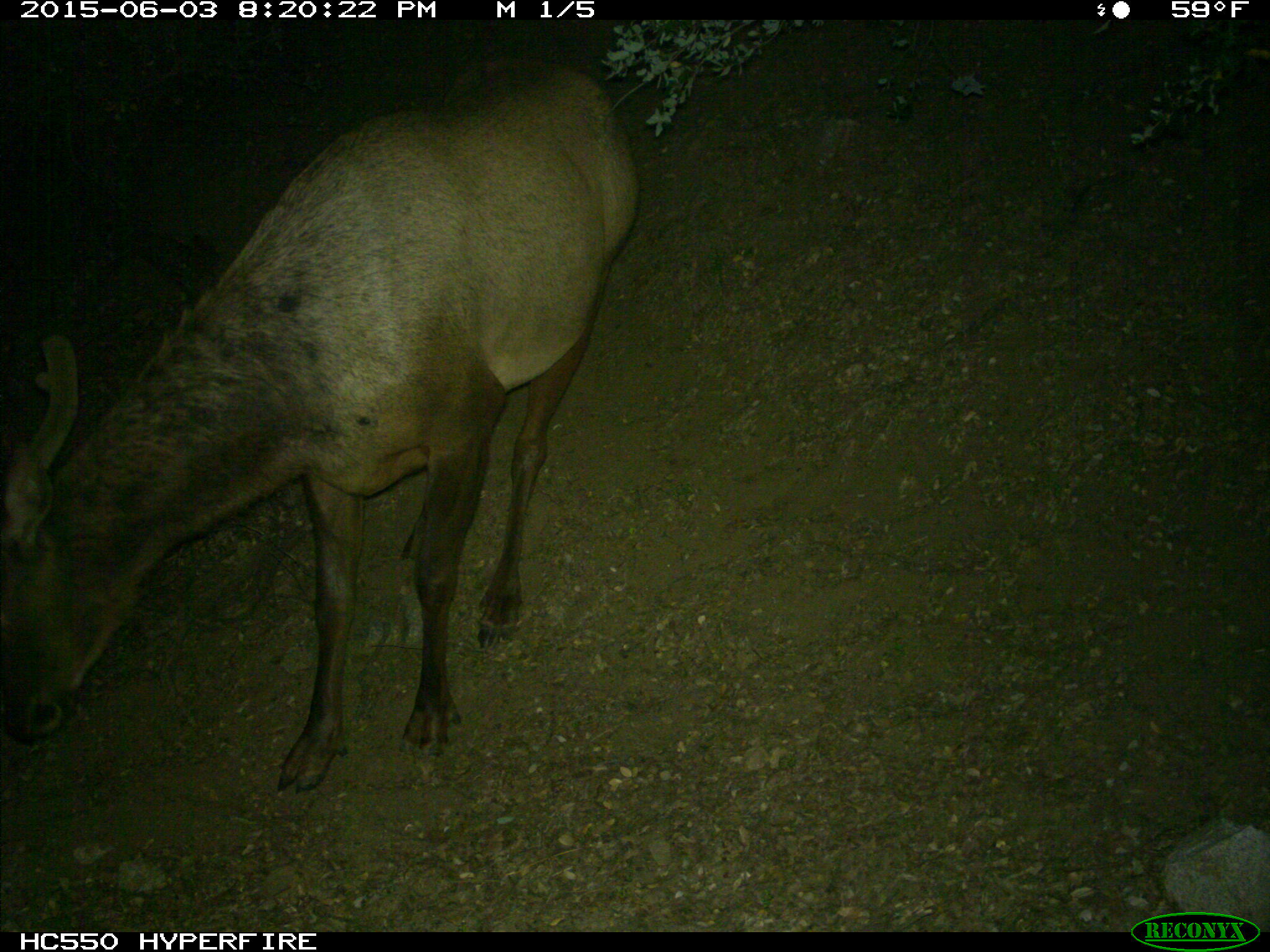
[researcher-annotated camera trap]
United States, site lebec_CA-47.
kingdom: Animalia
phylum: Chordata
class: Mammalia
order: Artiodactyla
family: Cervidae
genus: Cervus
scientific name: Cervus canadensis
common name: elk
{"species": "Cervus canadensis (elk)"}